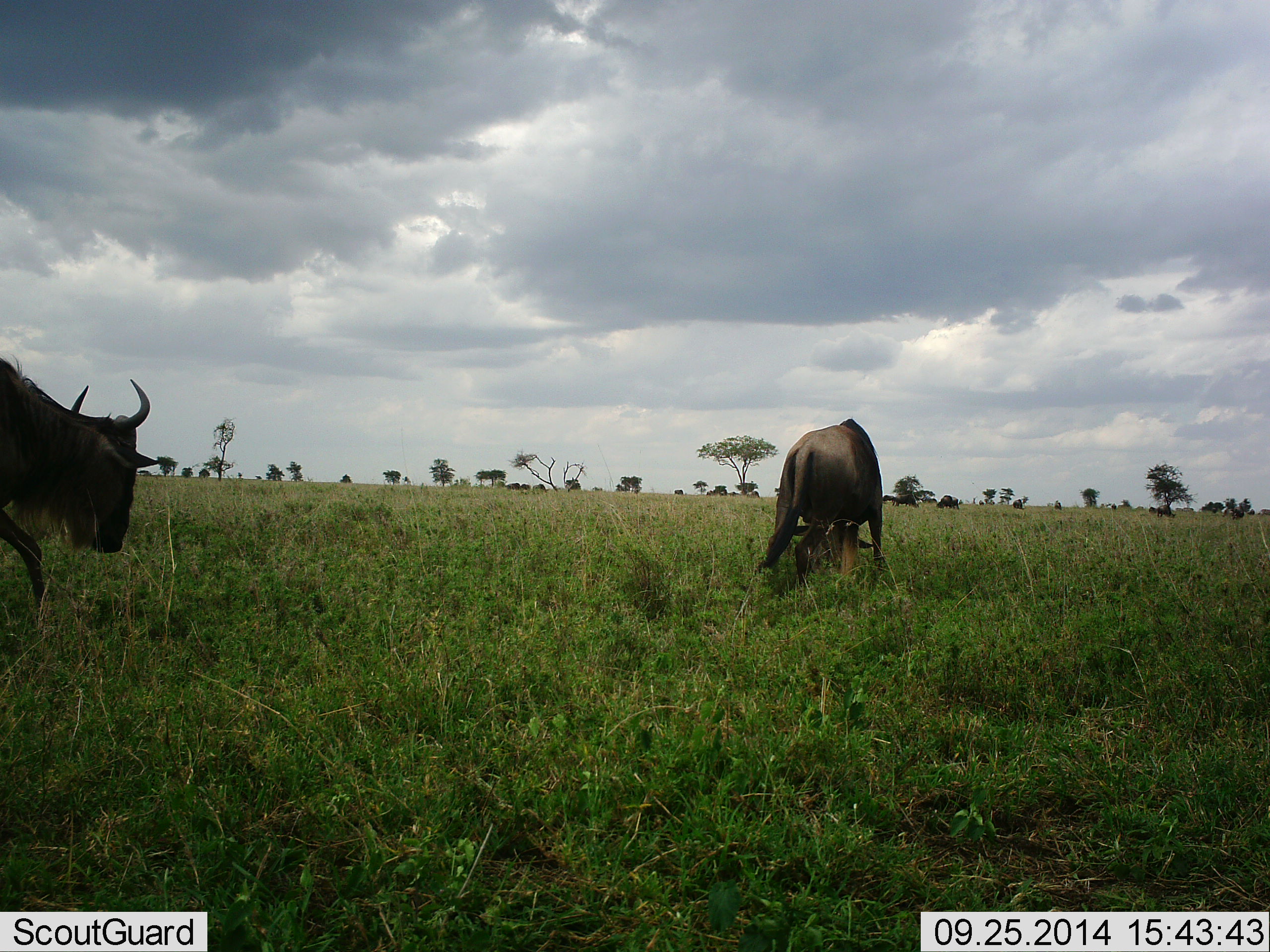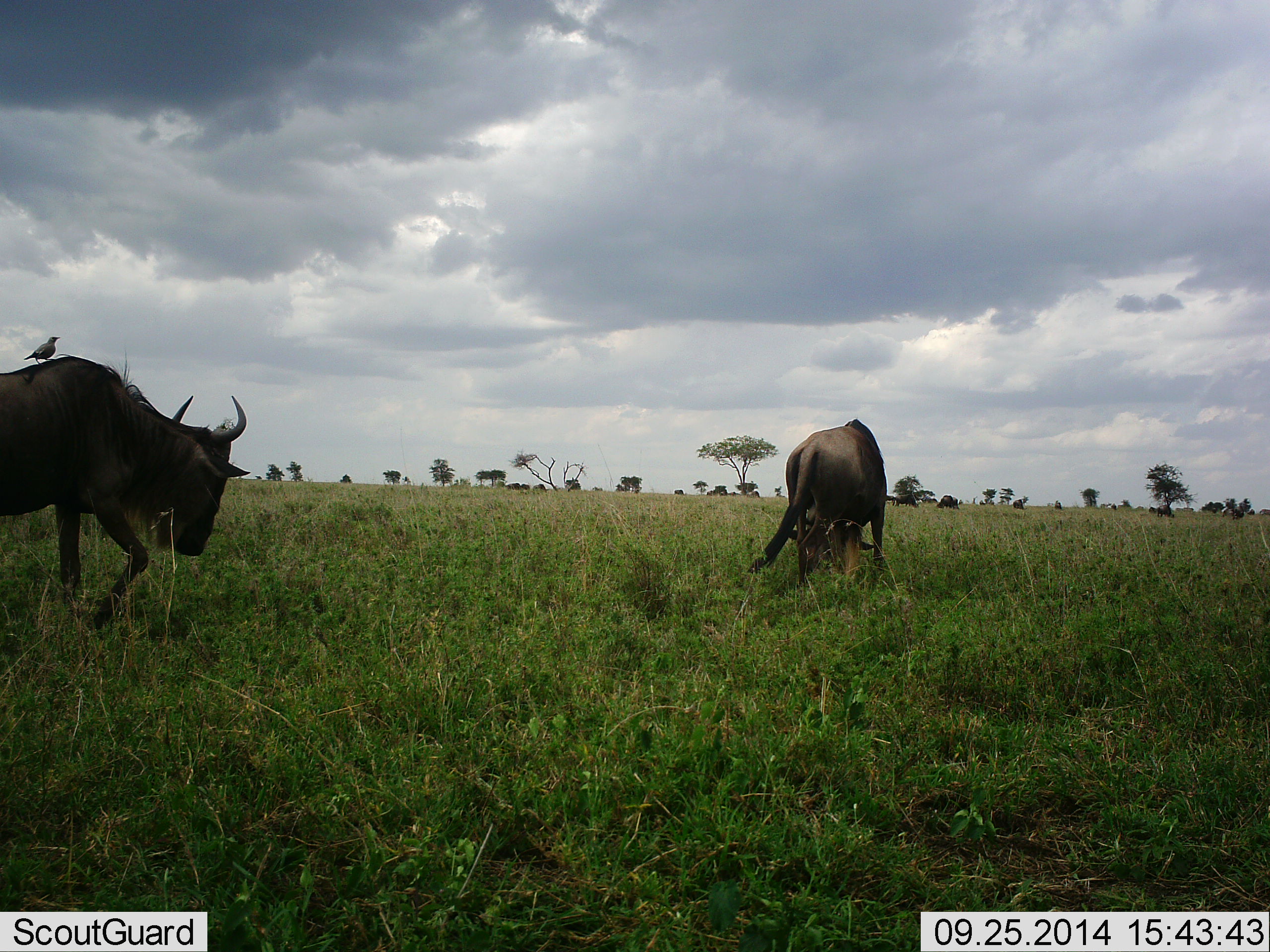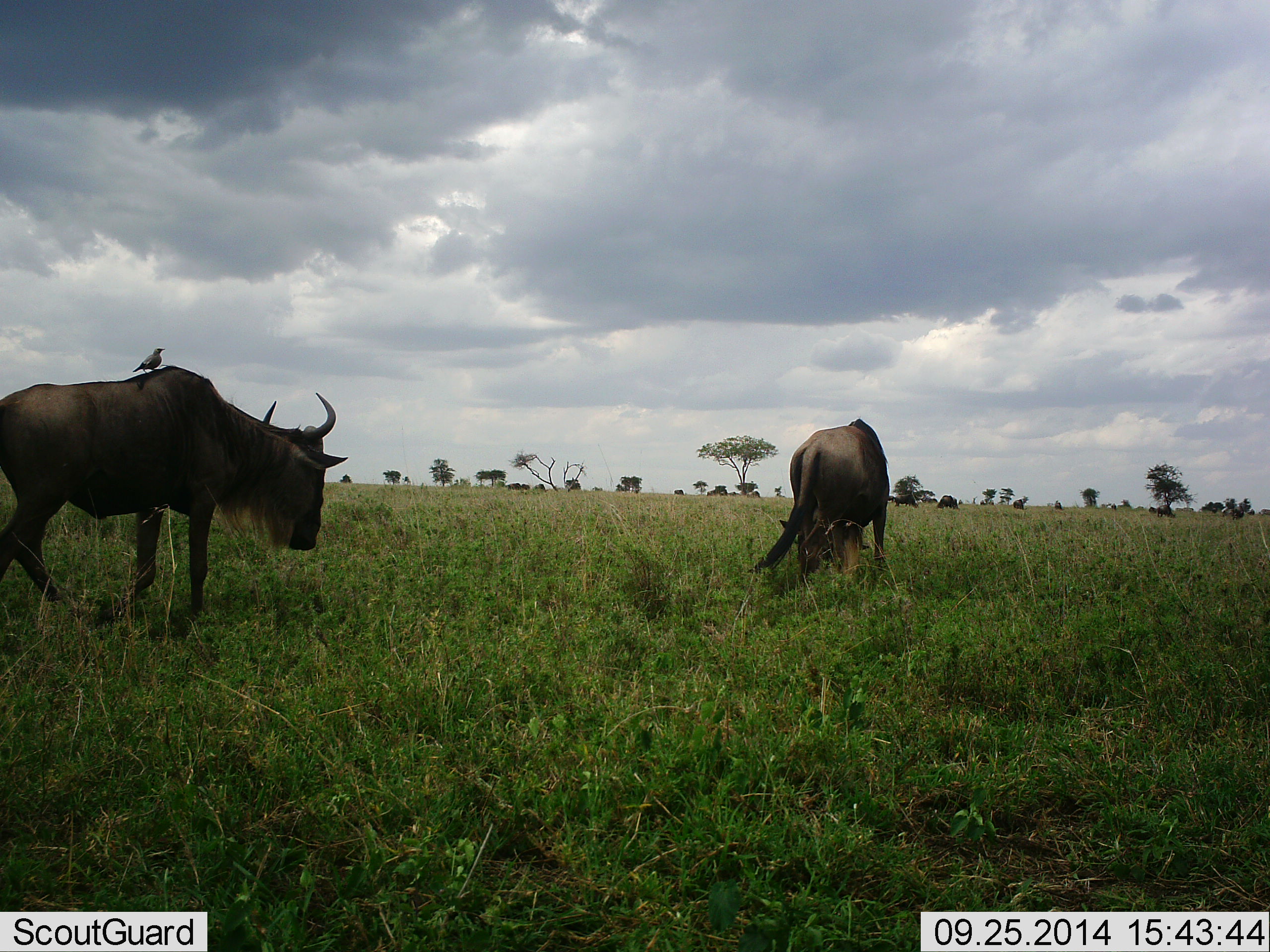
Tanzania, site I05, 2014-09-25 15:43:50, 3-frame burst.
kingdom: Animalia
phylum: Chordata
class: Aves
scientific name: Aves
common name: bird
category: otherbird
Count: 1.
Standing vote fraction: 40%.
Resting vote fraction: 50%.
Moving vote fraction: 10%.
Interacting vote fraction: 10%.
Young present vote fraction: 0%.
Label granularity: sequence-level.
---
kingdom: Animalia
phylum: Chordata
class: Mammalia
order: Artiodactyla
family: Bovidae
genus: Connochaetes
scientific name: Connochaetes taurinus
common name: blue wildebeest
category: wildebeest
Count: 2.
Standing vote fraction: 12%.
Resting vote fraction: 0%.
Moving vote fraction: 76%.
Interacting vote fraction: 6%.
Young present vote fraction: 0%.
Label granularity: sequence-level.